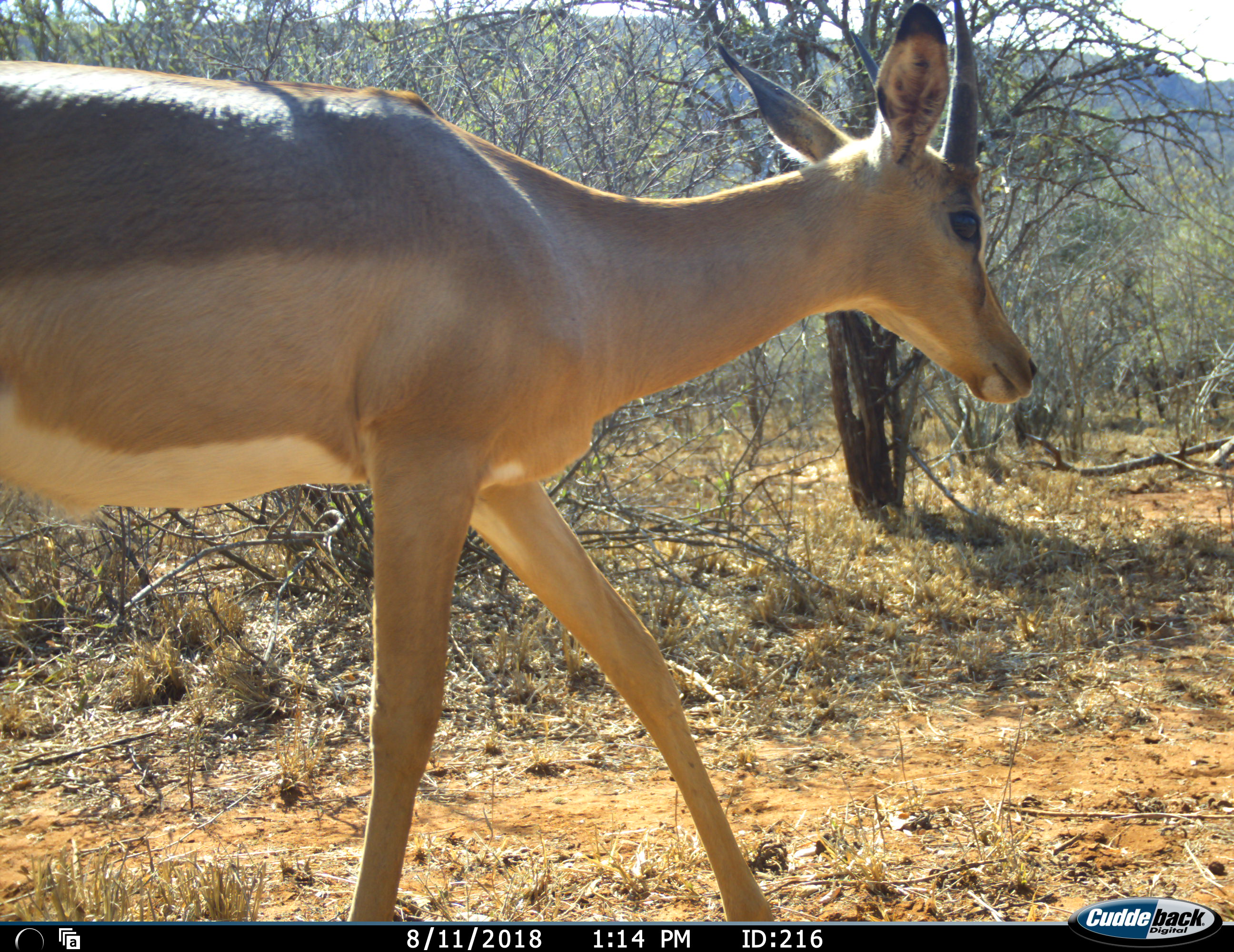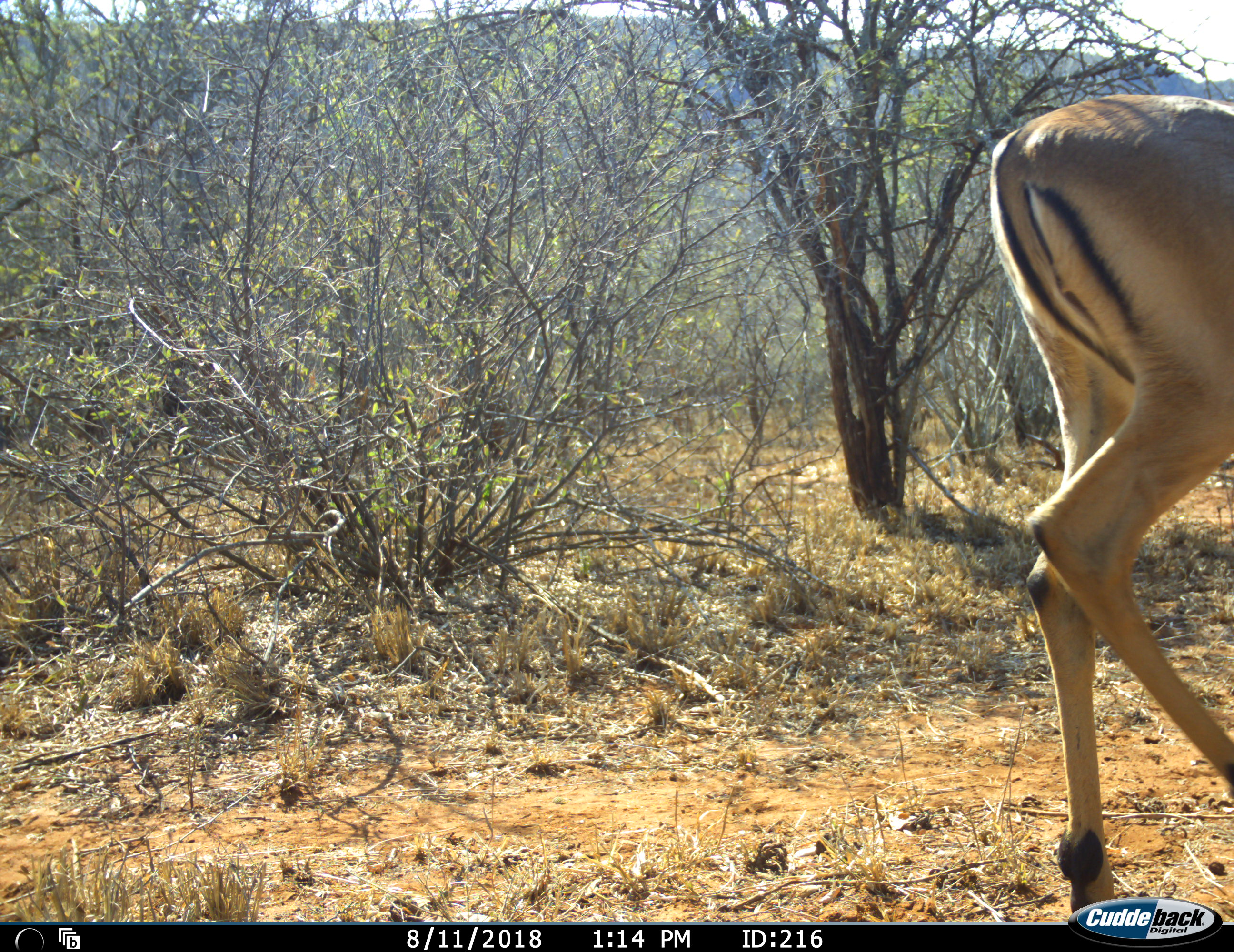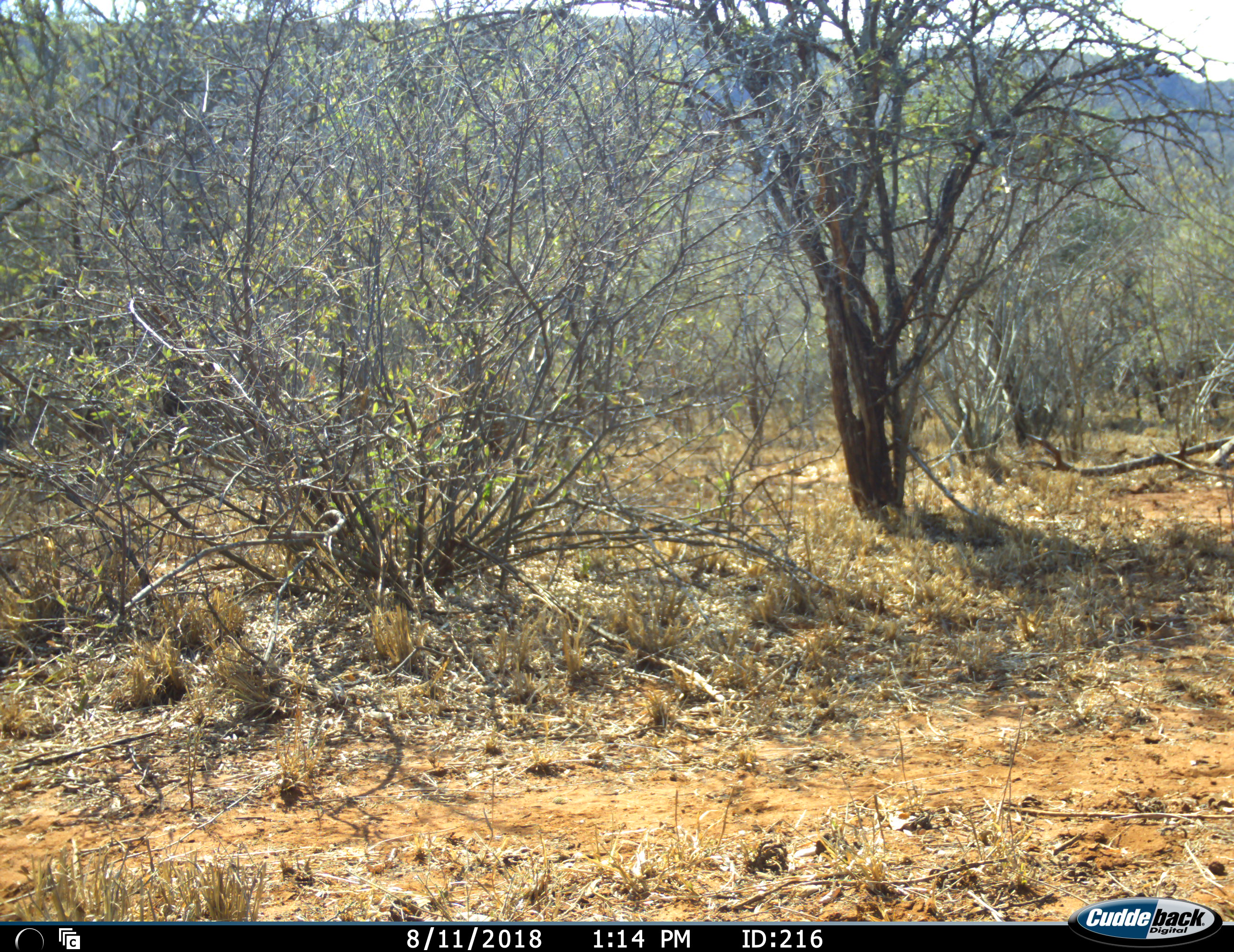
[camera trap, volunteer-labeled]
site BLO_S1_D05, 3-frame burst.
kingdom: Animalia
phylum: Chordata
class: Mammalia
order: Artiodactyla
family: Bovidae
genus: Aepyceros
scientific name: Aepyceros melampus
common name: impala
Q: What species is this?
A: Impala (Aepyceros melampus).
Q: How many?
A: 1.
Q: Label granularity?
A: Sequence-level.